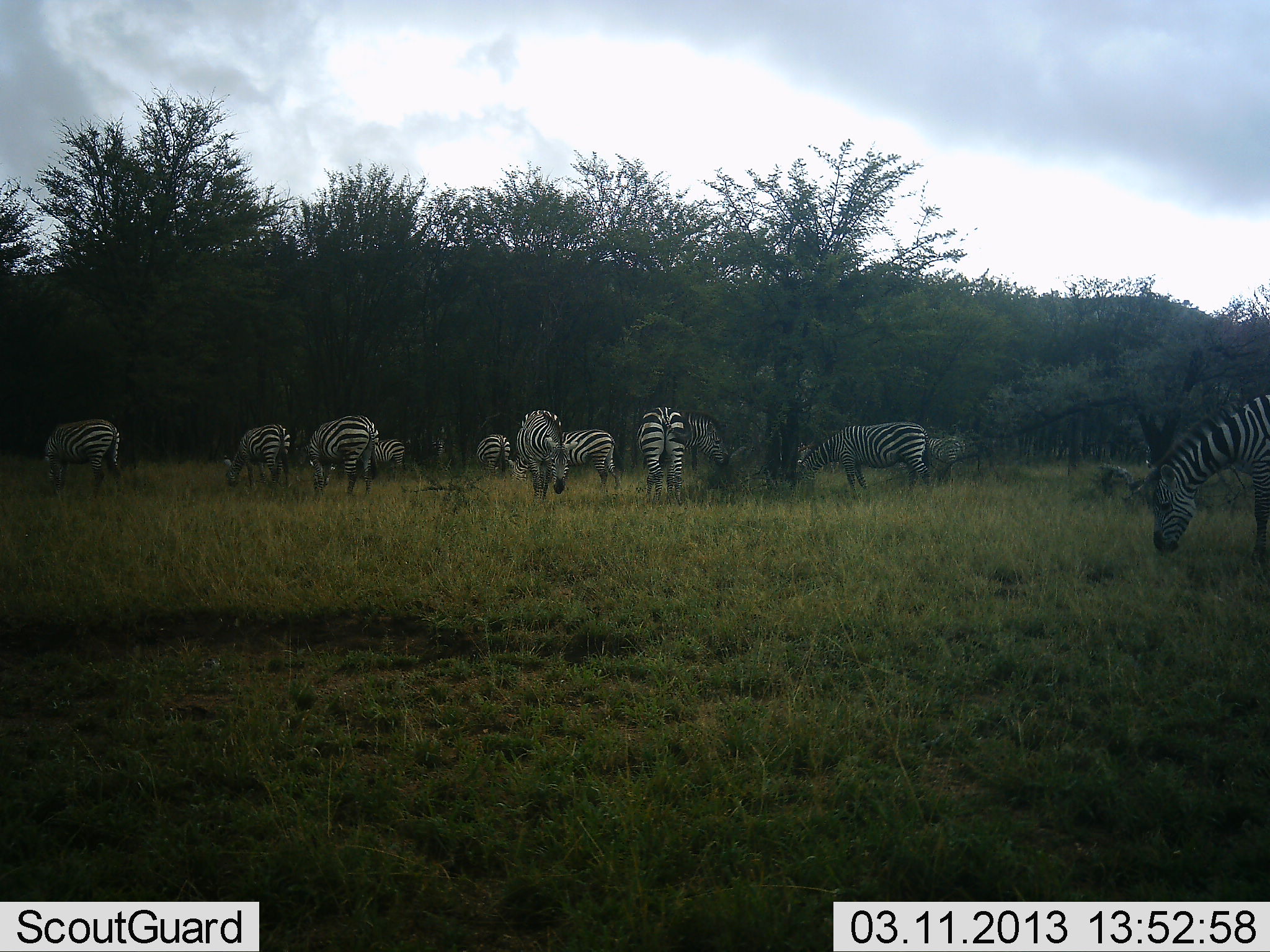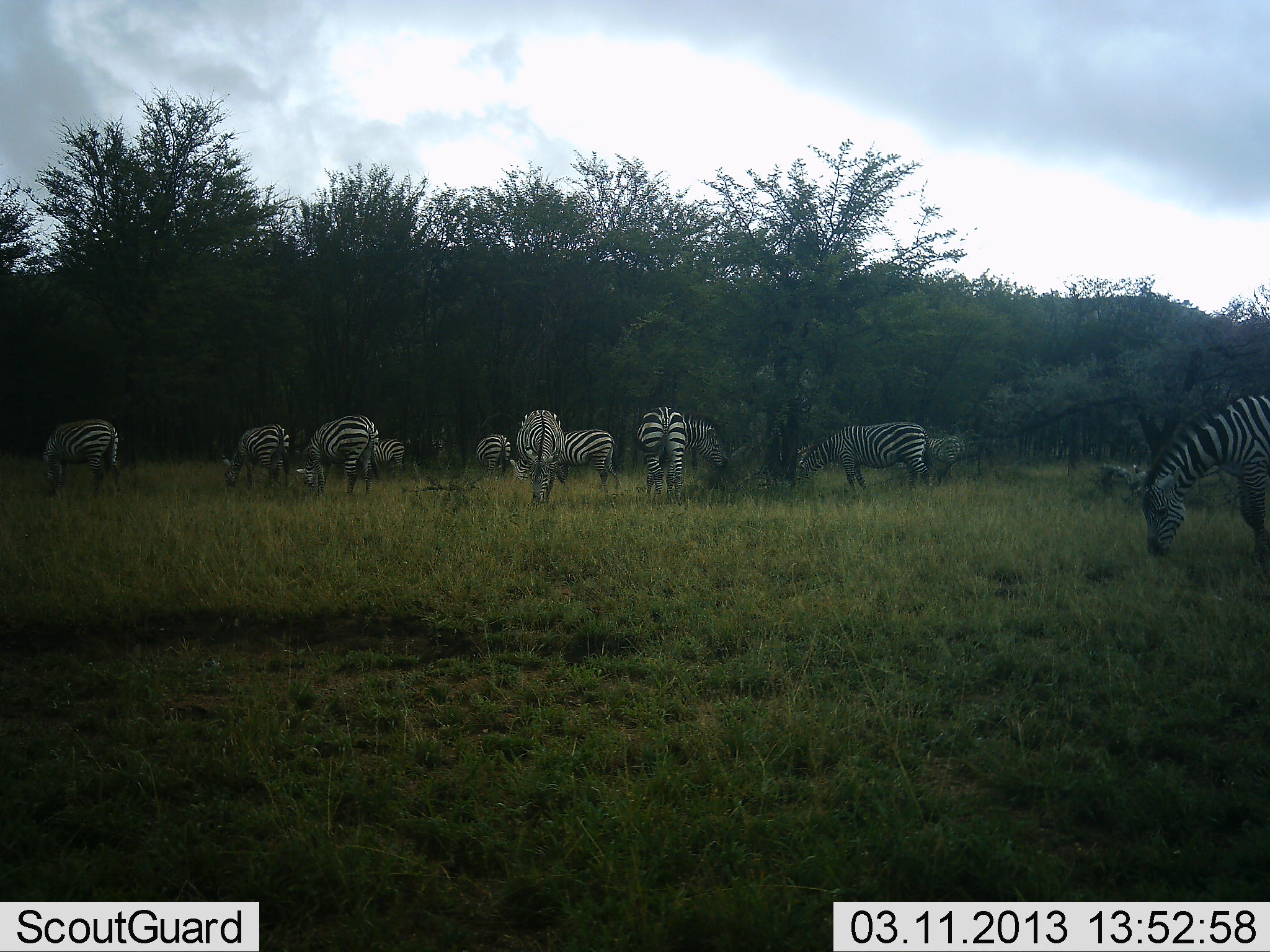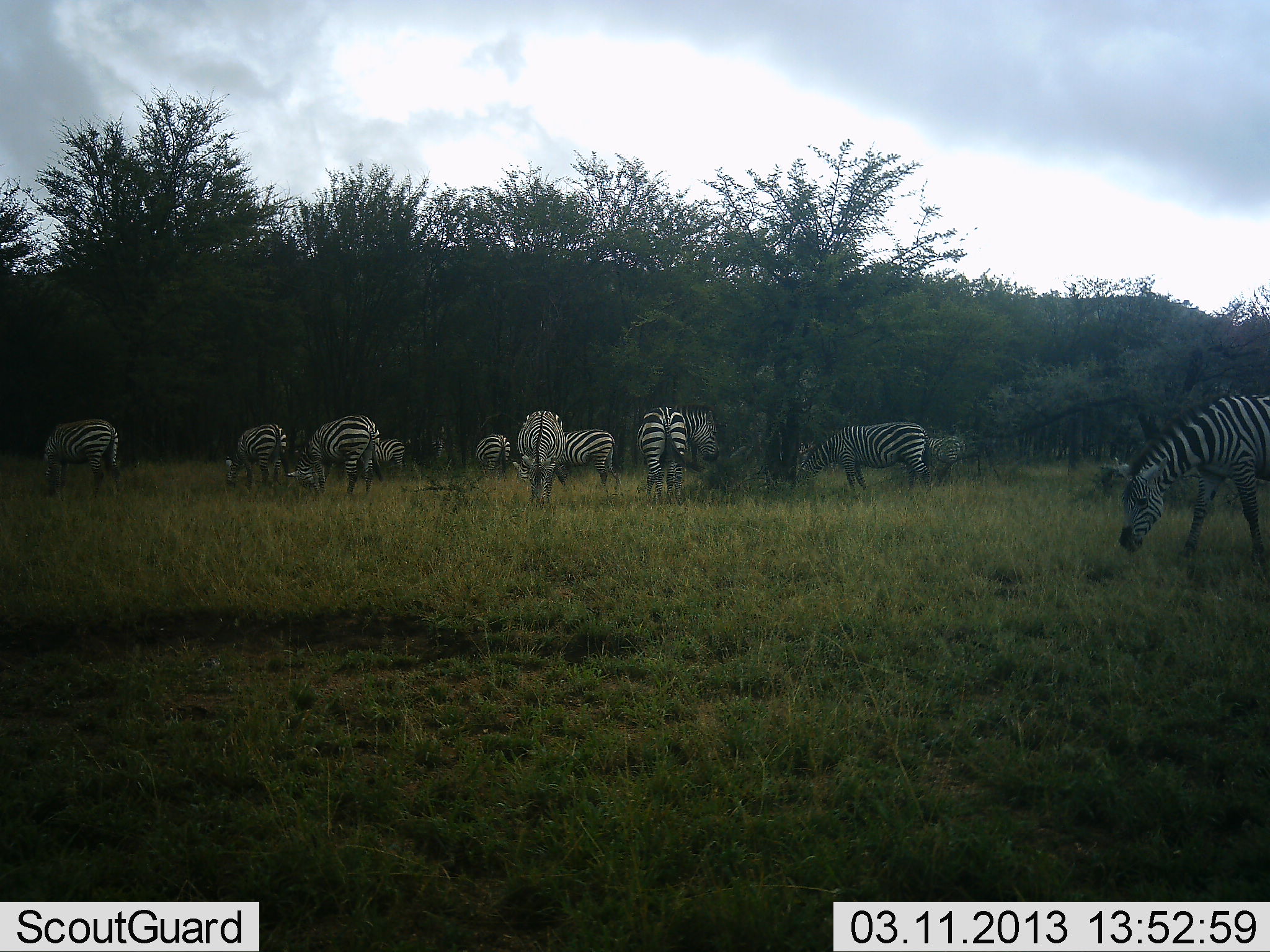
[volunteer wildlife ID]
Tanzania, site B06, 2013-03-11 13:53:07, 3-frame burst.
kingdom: Animalia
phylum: Chordata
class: Mammalia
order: Perissodactyla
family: Equidae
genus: Equus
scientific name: Equus quagga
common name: plains zebra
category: zebra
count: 11-50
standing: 32%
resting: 3%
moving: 16%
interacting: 3%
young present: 5%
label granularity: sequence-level